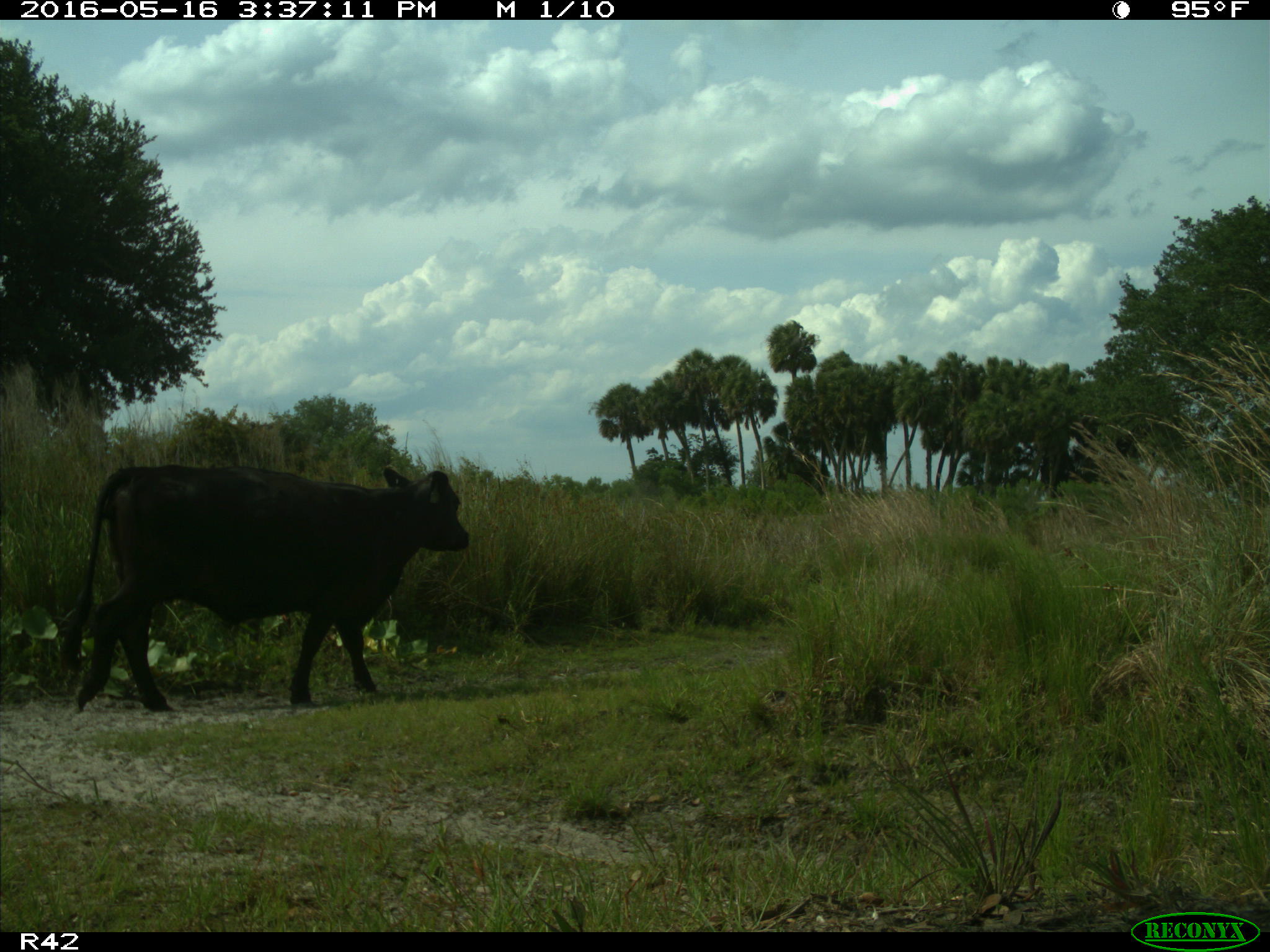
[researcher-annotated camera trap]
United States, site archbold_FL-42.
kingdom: Animalia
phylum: Chordata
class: Mammalia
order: Artiodactyla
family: Bovidae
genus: Bos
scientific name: Bos taurus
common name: domestic cow